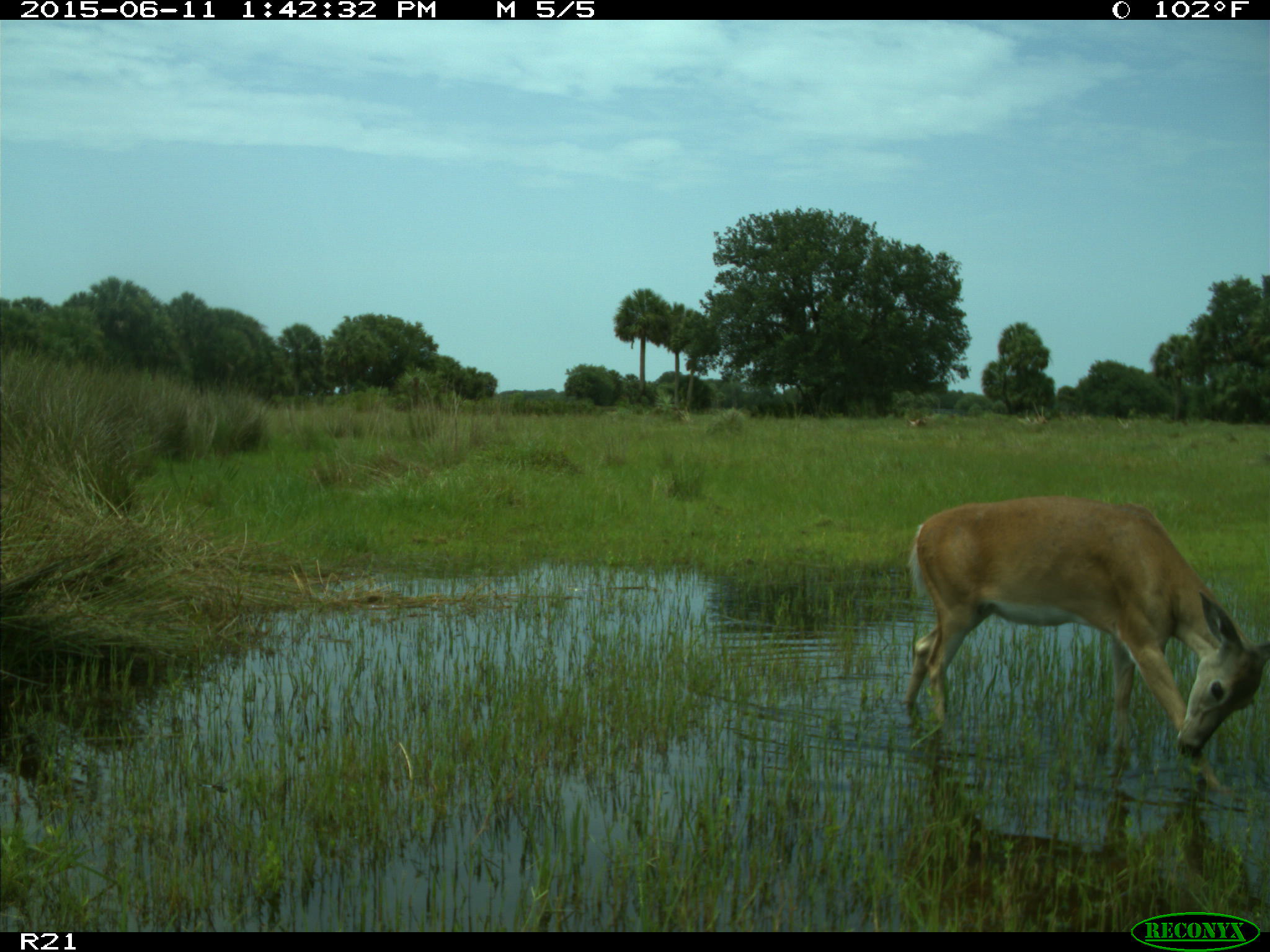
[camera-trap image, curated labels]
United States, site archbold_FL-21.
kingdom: Animalia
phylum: Chordata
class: Mammalia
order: Artiodactyla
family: Cervidae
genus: Odocoileus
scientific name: Odocoileus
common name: deer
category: unidentified deer